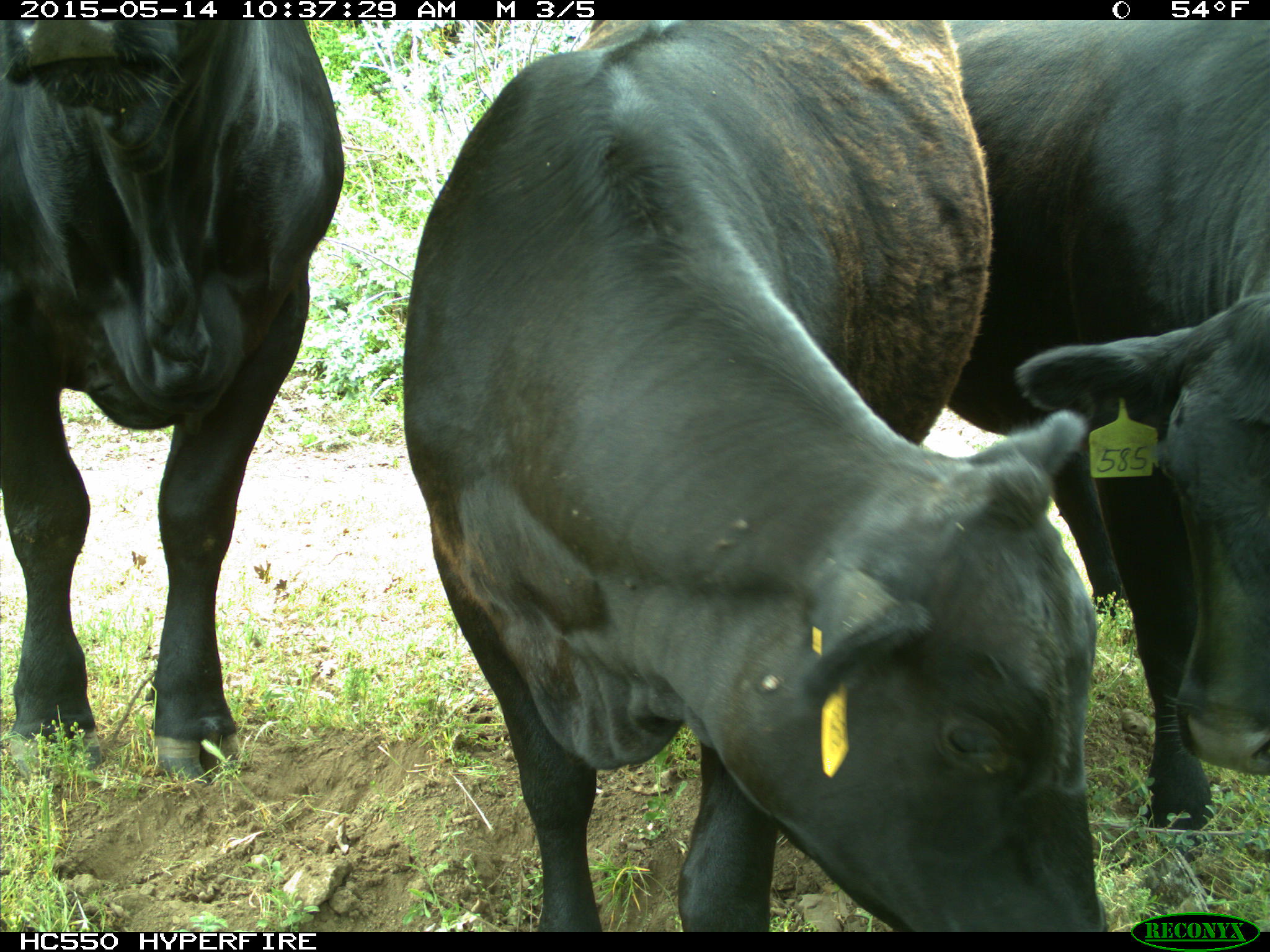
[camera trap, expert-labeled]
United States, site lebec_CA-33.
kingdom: Animalia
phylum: Chordata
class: Mammalia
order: Artiodactyla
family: Bovidae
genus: Bos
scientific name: Bos taurus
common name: domestic cow